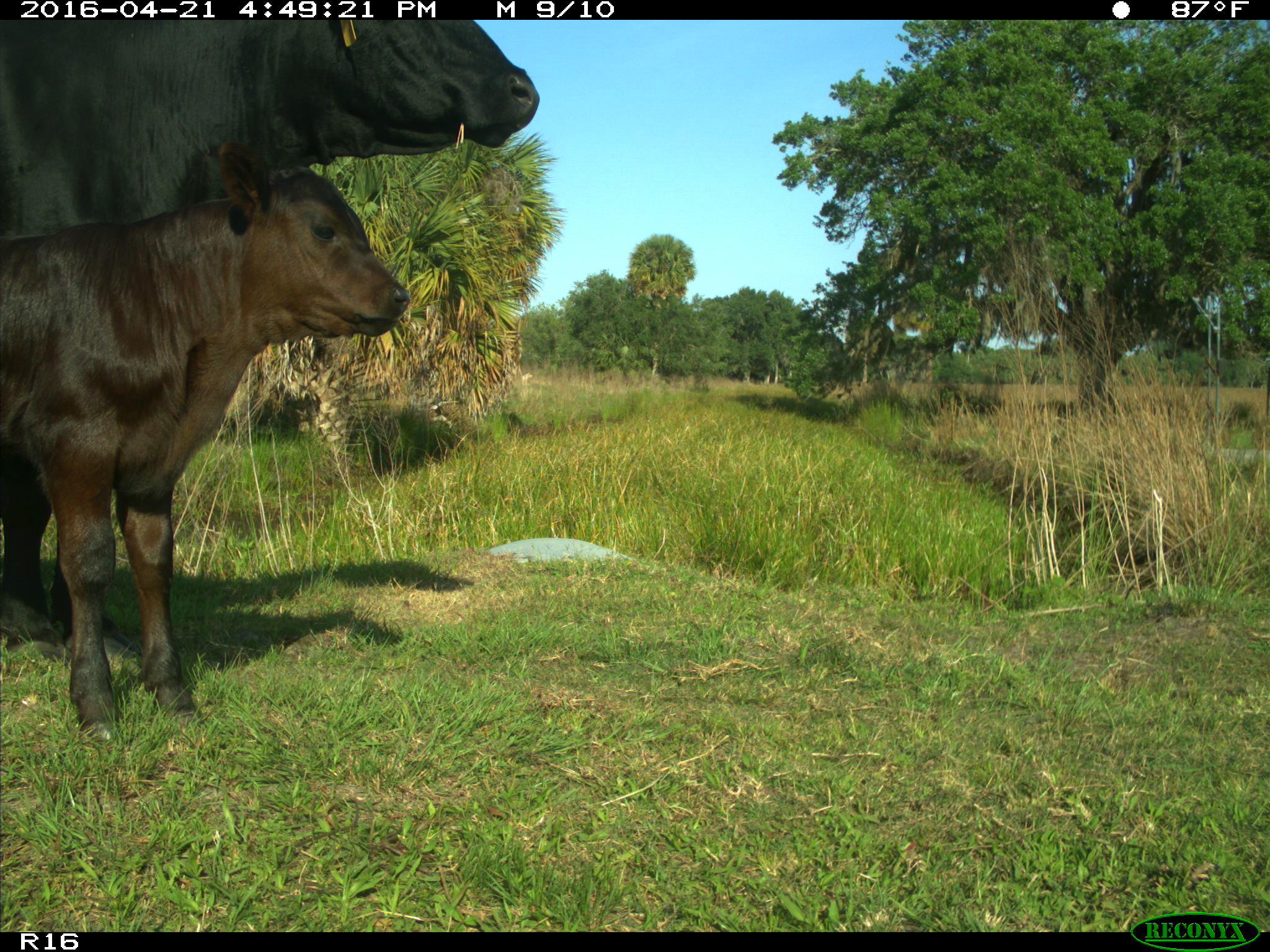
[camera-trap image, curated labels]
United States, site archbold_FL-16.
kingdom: Animalia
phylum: Chordata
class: Mammalia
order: Artiodactyla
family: Bovidae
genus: Bos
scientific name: Bos taurus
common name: domestic cow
Bos taurus (domestic cow).